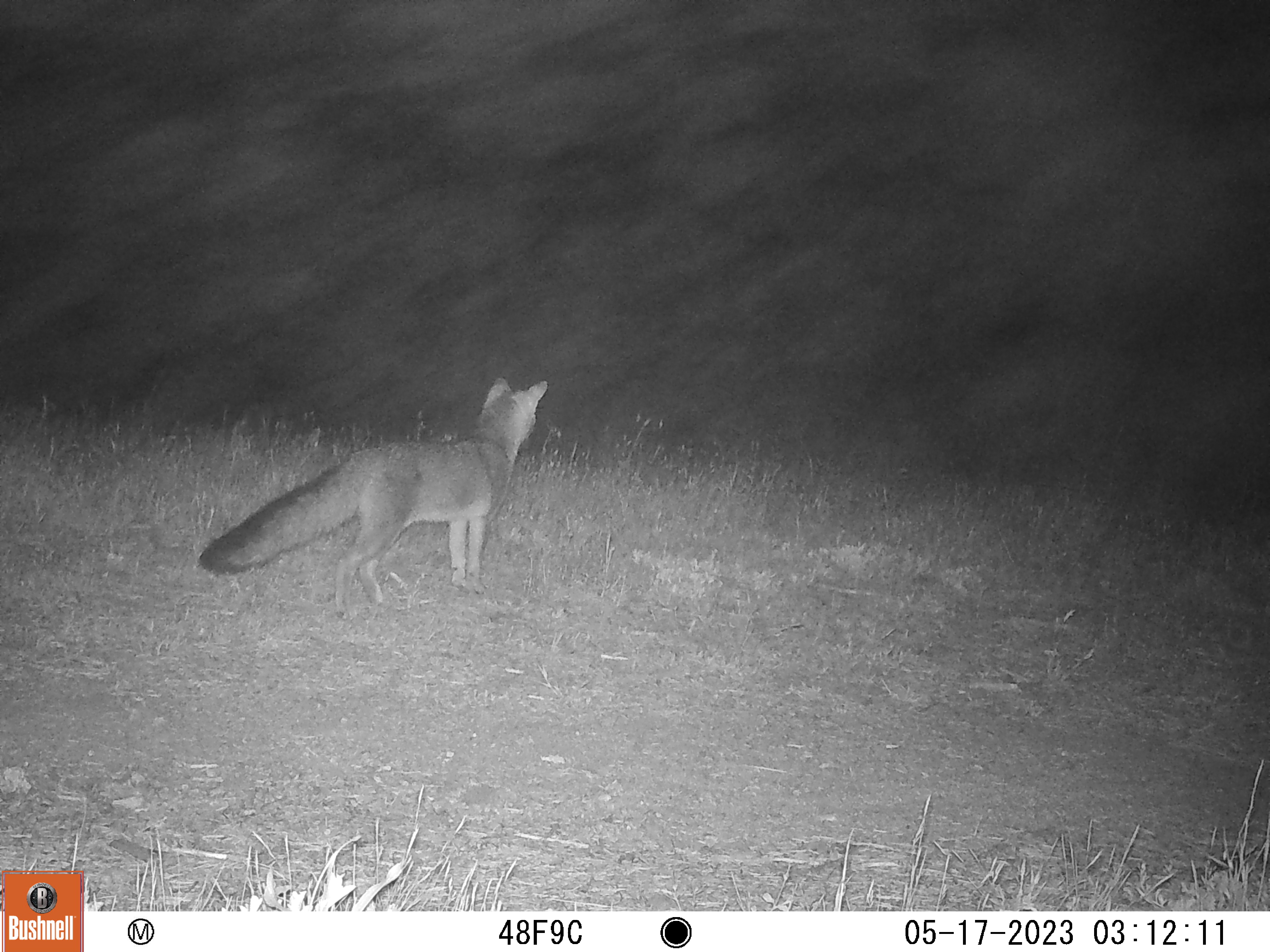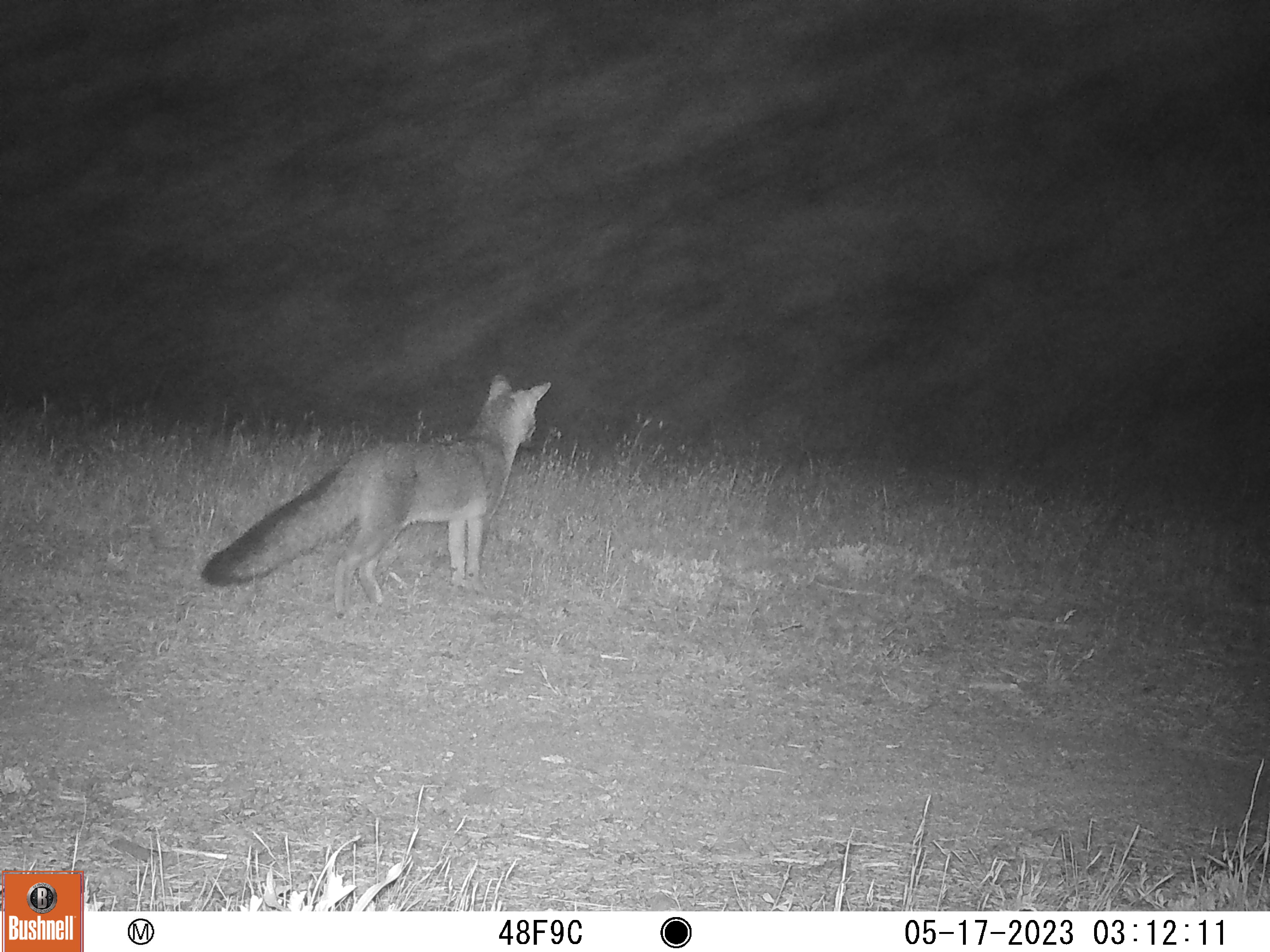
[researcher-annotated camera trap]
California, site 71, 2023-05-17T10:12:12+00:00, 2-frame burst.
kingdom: Animalia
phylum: Chordata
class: Mammalia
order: Carnivora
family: Canidae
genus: Urocyon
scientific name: Urocyon cinereoargenteus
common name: gray fox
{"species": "gray fox (Urocyon cinereoargenteus)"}